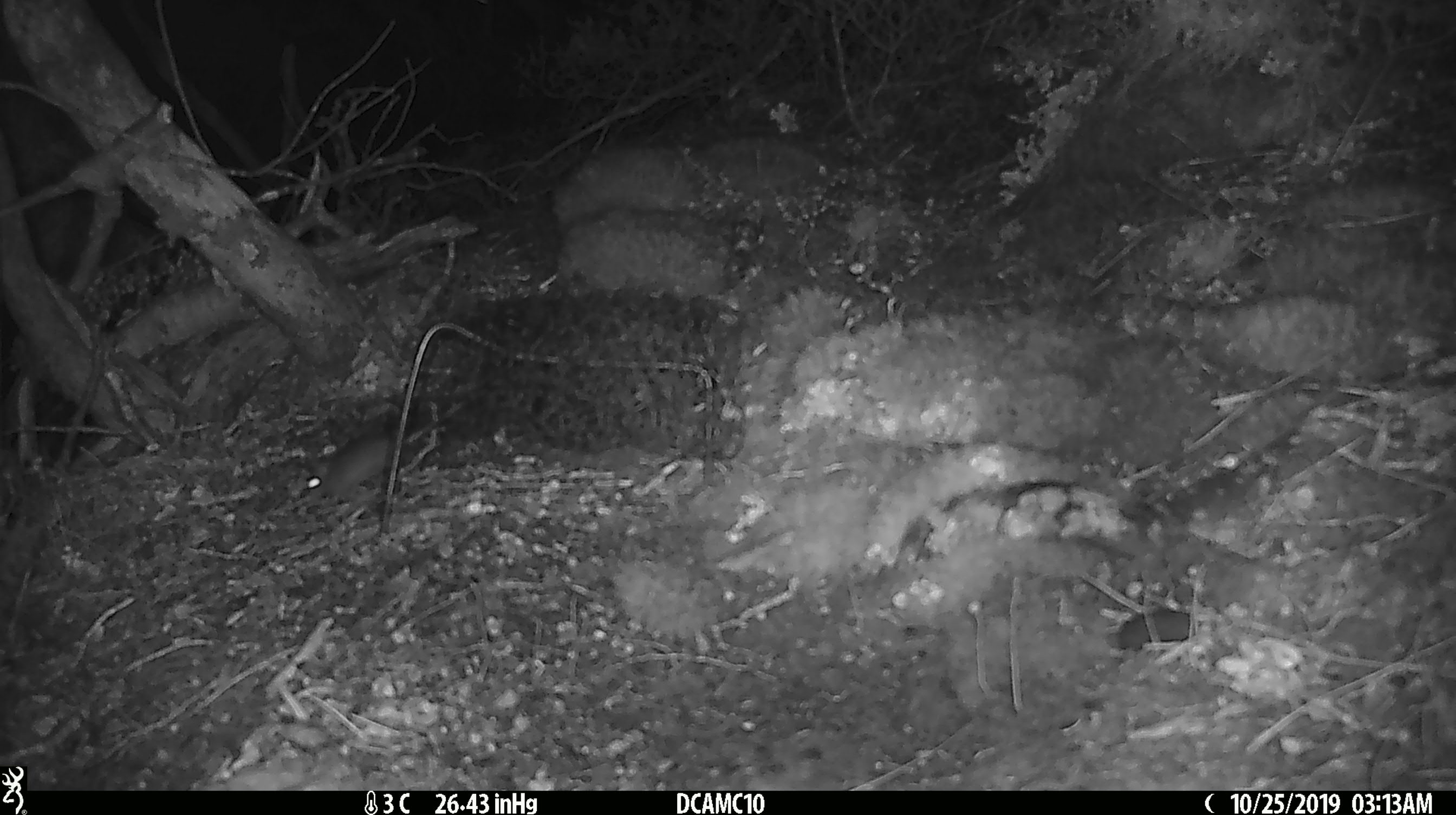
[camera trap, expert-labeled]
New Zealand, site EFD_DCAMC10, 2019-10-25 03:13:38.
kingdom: Animalia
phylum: Chordata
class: Mammalia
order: Rodentia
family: Muridae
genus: Mus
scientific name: Mus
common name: mouse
Mouse (Mus).